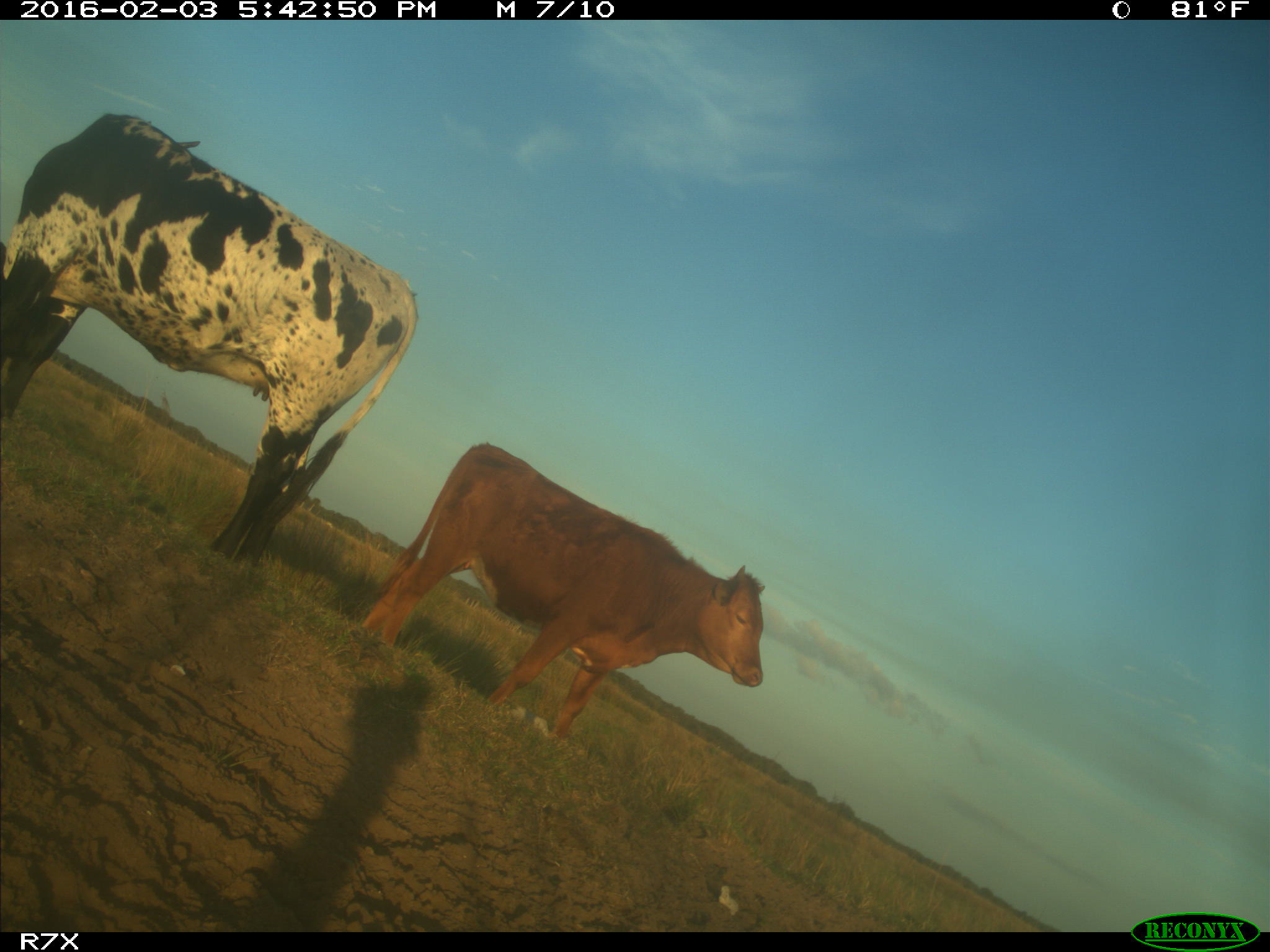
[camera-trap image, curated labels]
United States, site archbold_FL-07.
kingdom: Animalia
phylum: Chordata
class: Mammalia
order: Artiodactyla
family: Bovidae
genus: Bos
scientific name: Bos taurus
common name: domestic cow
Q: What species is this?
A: Bos taurus (domestic cow).